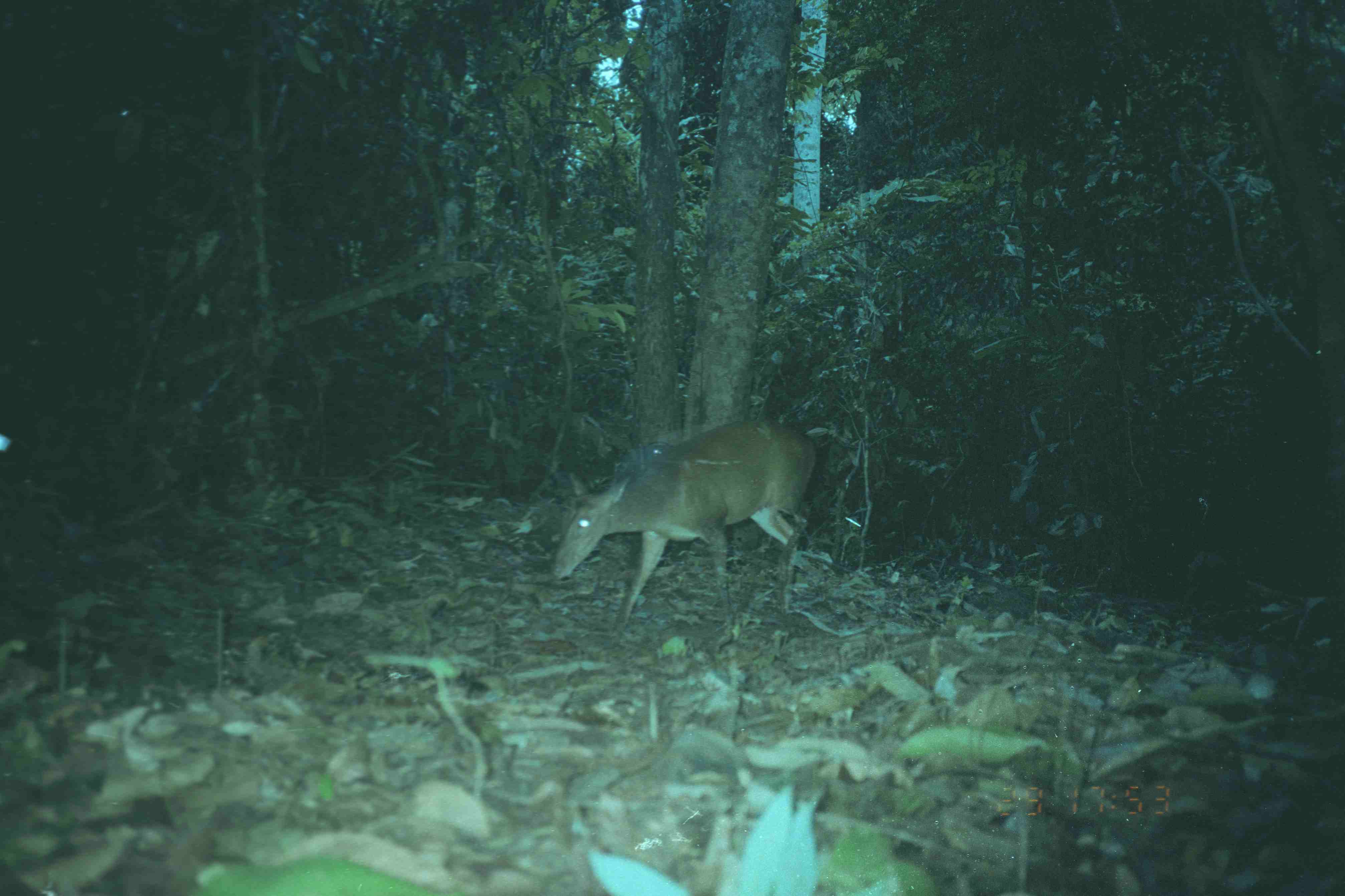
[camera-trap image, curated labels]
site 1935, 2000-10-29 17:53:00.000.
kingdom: Animalia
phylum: Chordata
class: Mammalia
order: Artiodactyla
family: Cervidae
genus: Muntiacus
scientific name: Muntiacus muntjak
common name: southern red muntjac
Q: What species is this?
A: Muntiacus muntjak (southern red muntjac).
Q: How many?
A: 1.